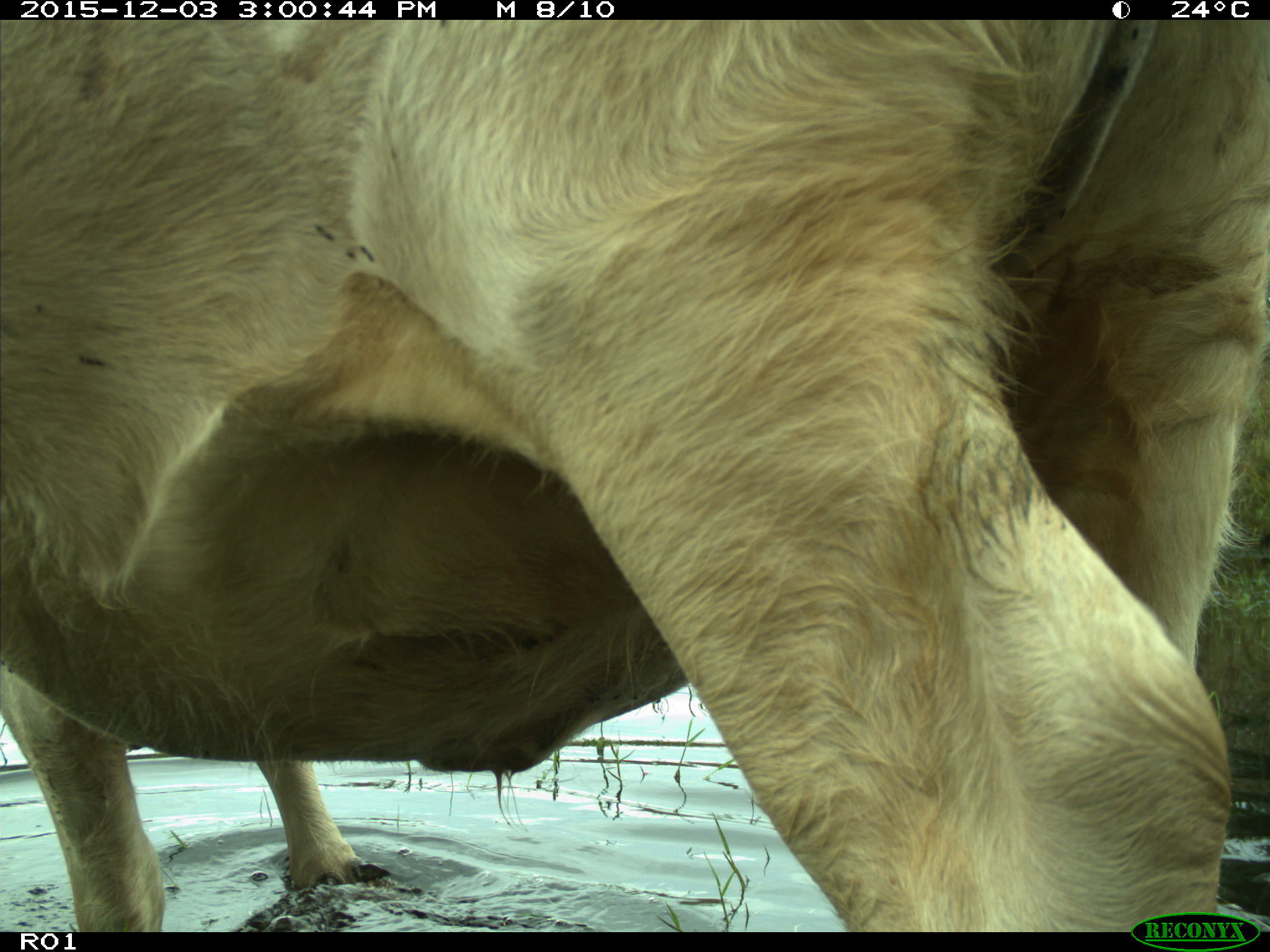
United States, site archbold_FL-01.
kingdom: Animalia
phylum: Chordata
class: Mammalia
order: Artiodactyla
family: Bovidae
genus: Bos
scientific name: Bos taurus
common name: domestic cow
Bos taurus (domestic cow).